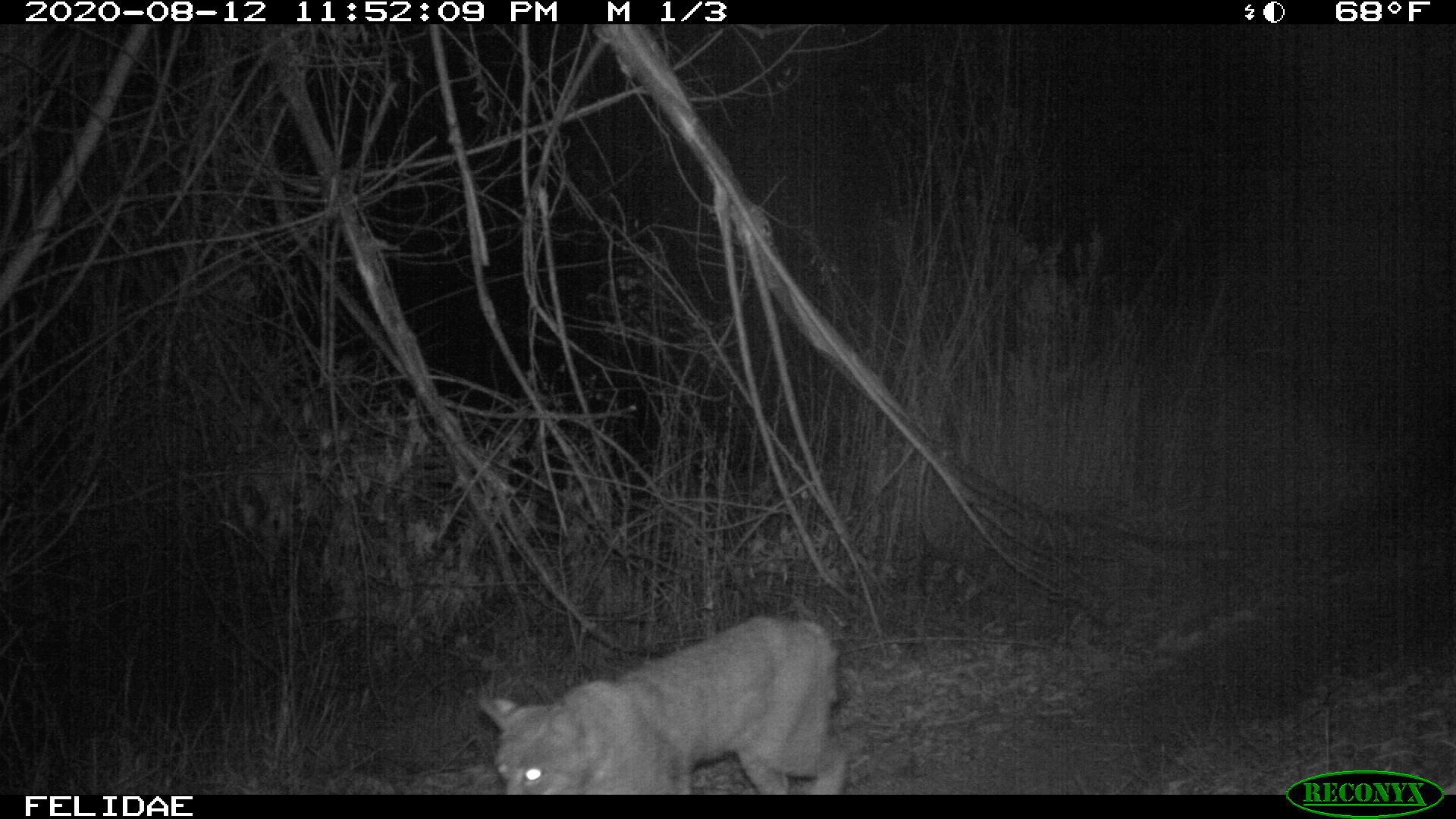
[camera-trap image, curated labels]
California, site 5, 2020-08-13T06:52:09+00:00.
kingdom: Animalia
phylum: Chordata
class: Mammalia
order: Carnivora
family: Felidae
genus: Lynx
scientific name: Lynx rufus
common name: bobcat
Bobcat (Lynx rufus).